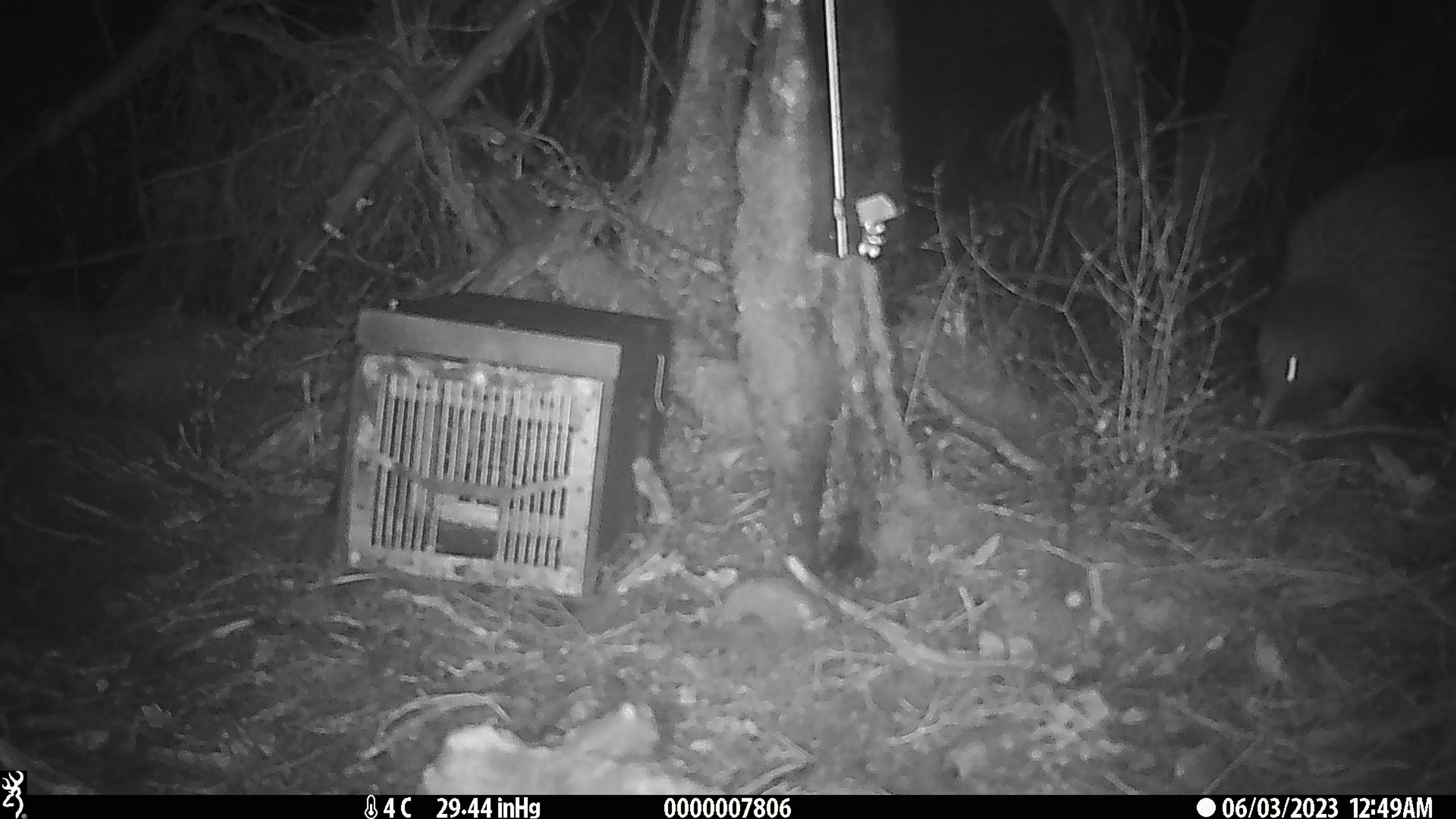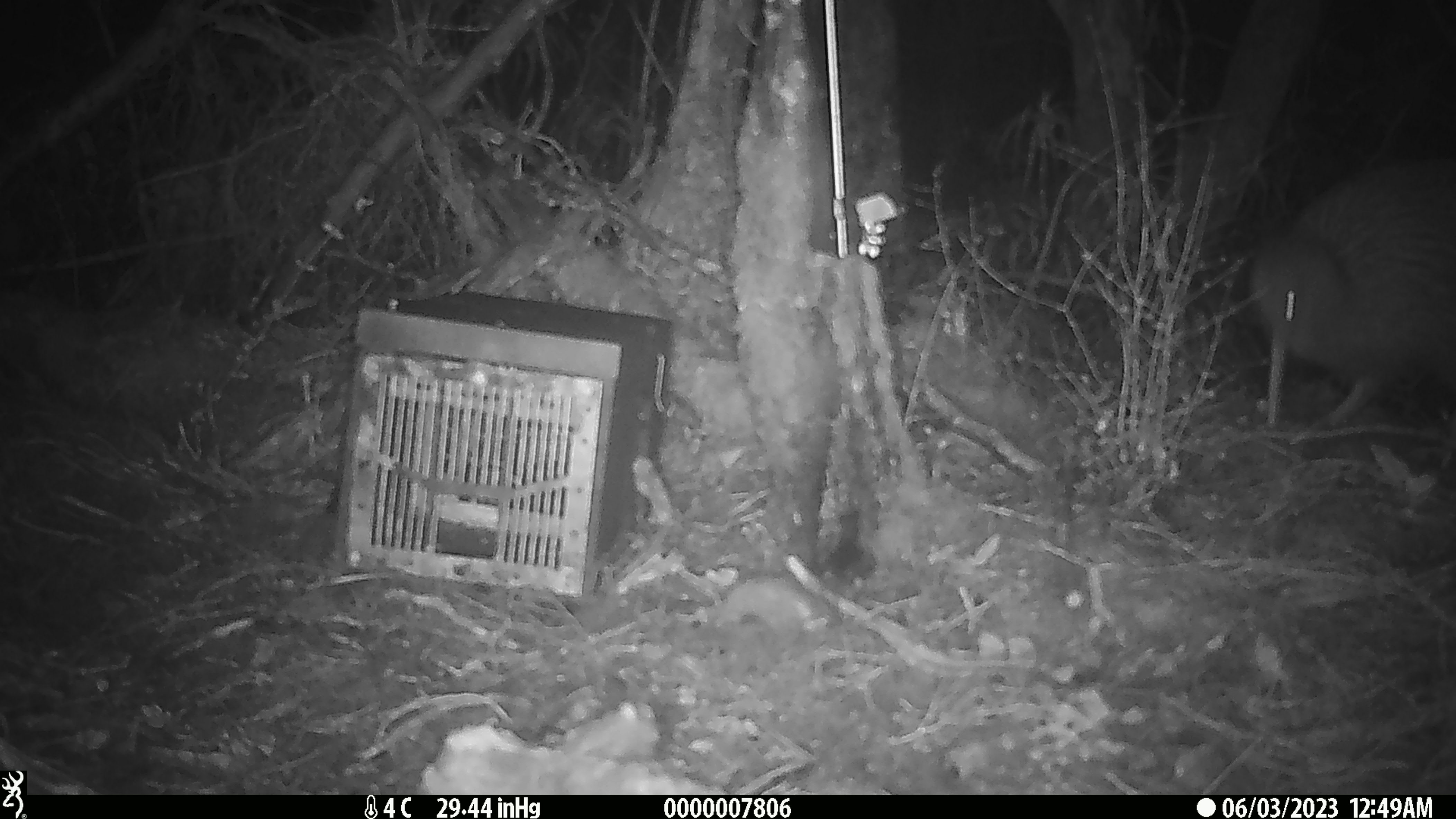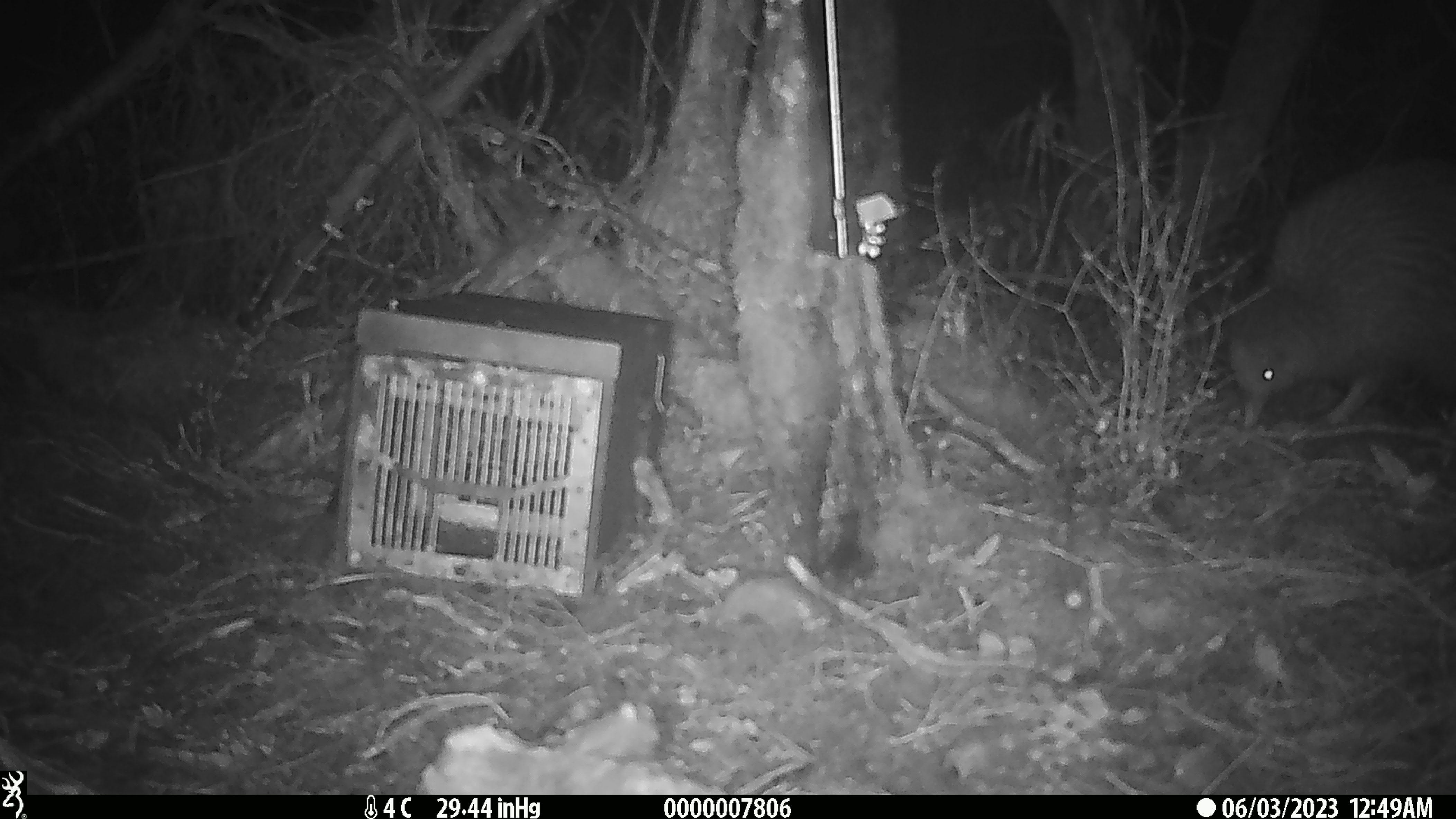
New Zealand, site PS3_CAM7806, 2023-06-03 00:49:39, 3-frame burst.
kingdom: Animalia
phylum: Chordata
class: Aves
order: Apterygiformes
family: Apterygidae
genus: Apteryx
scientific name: Apteryx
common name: kiwi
Kiwi (Apteryx).